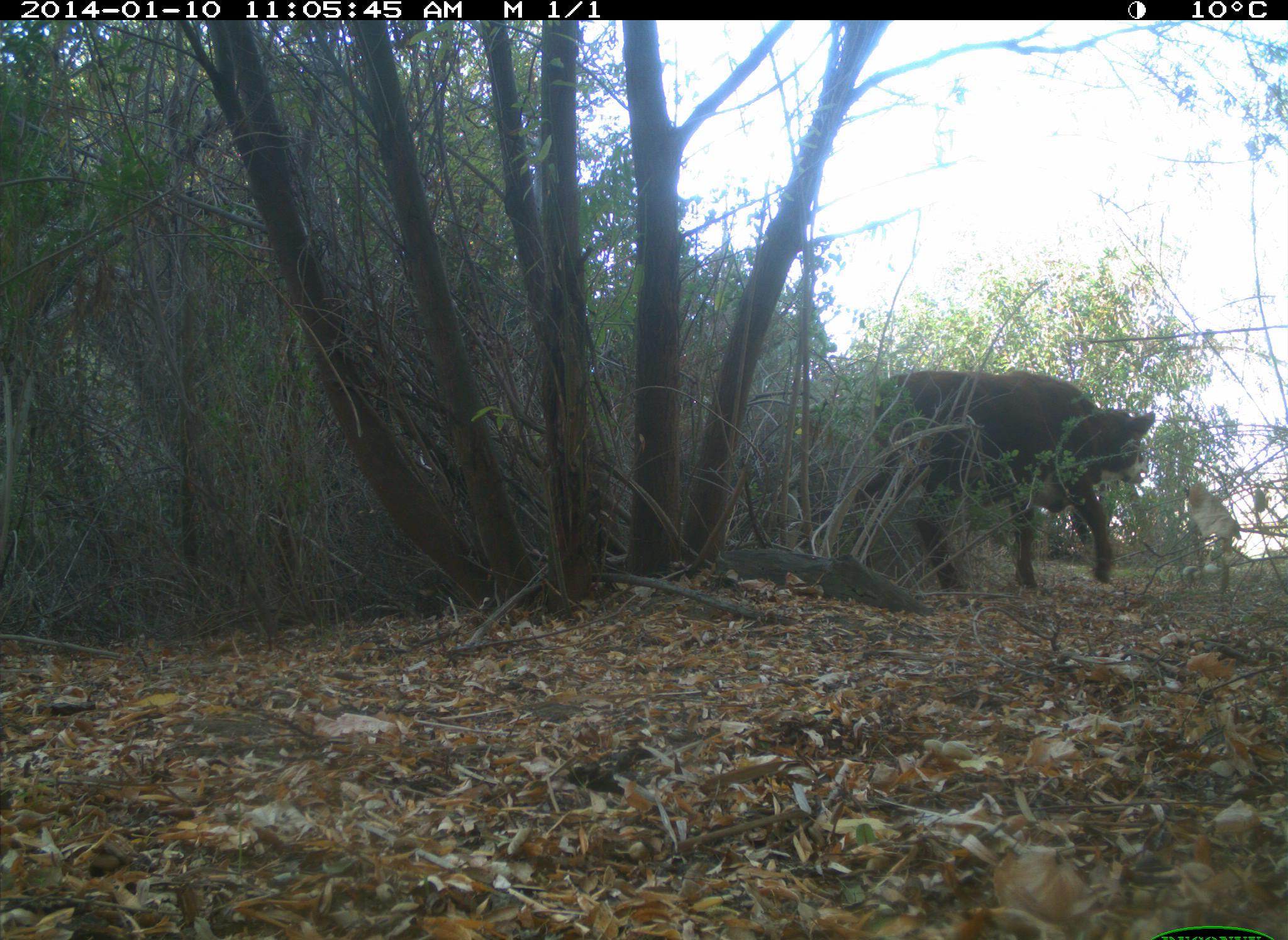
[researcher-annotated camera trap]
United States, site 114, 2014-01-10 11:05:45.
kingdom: Animalia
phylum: Chordata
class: Mammalia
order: Artiodactyla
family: Bovidae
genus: Bos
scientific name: Bos taurus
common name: cow